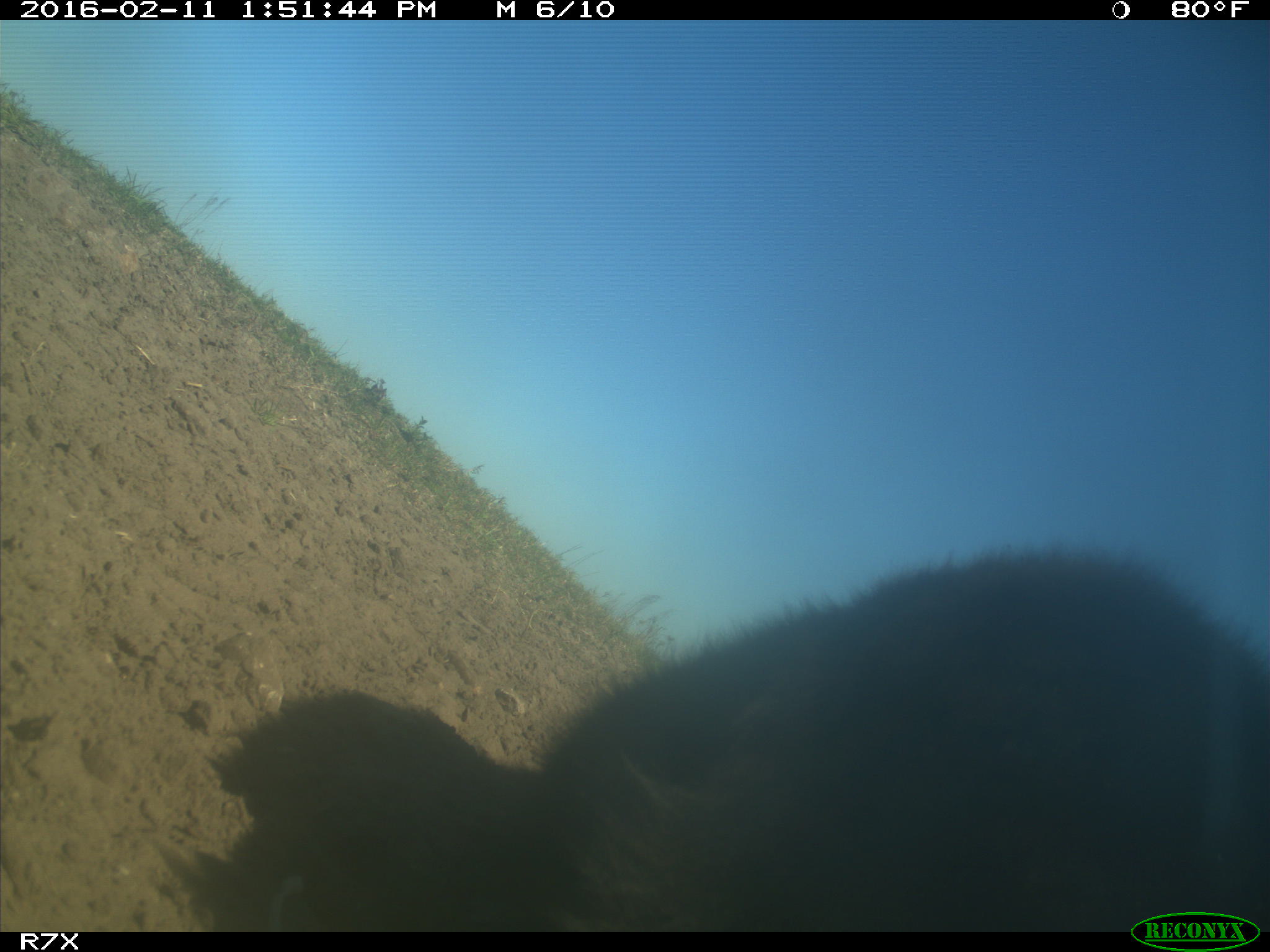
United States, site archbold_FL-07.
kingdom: Animalia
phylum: Chordata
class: Mammalia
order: Artiodactyla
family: Bovidae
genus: Bos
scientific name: Bos taurus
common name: domestic cow